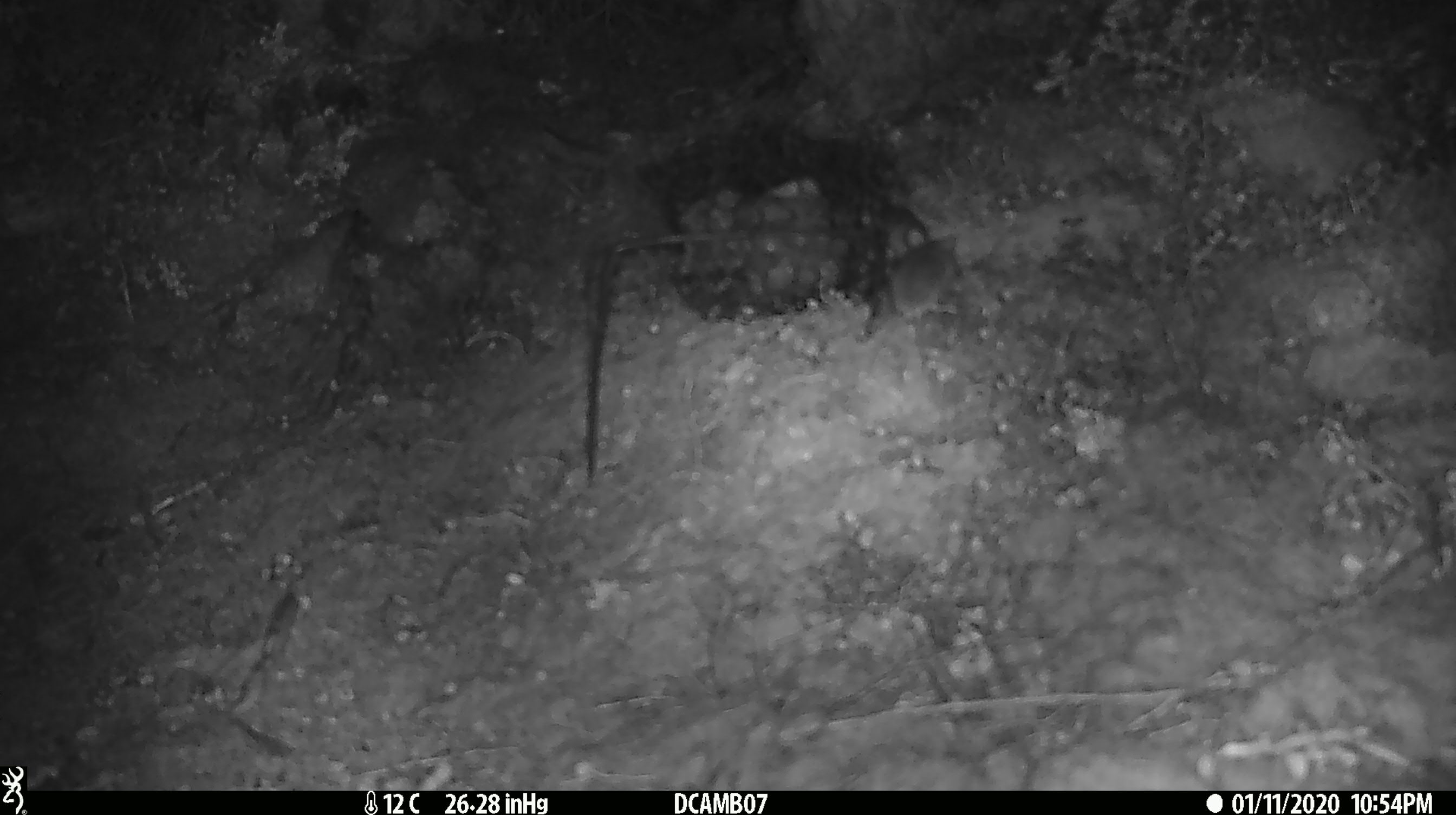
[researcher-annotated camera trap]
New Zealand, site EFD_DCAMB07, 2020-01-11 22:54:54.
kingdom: Animalia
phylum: Chordata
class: Mammalia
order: Rodentia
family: Muridae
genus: Mus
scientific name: Mus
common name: mouse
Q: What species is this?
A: Mouse (Mus).